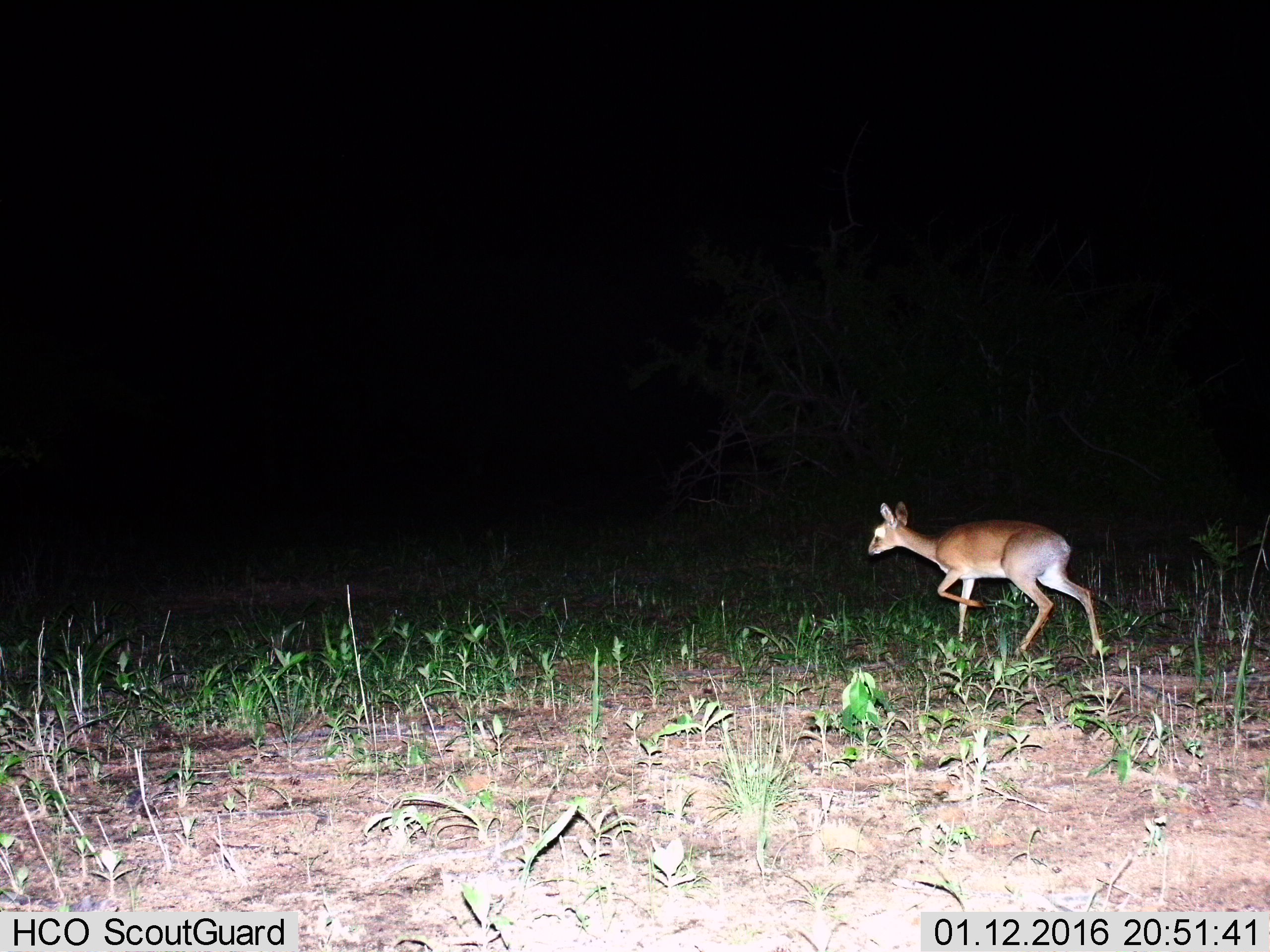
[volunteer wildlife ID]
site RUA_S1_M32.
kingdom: Animalia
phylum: Chordata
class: Mammalia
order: Artiodactyla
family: Bovidae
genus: Madoqua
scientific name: Madoqua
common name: dik-dik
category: dikdik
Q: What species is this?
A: Dikdik (dik-dik) (Madoqua).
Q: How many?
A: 1.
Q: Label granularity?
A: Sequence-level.